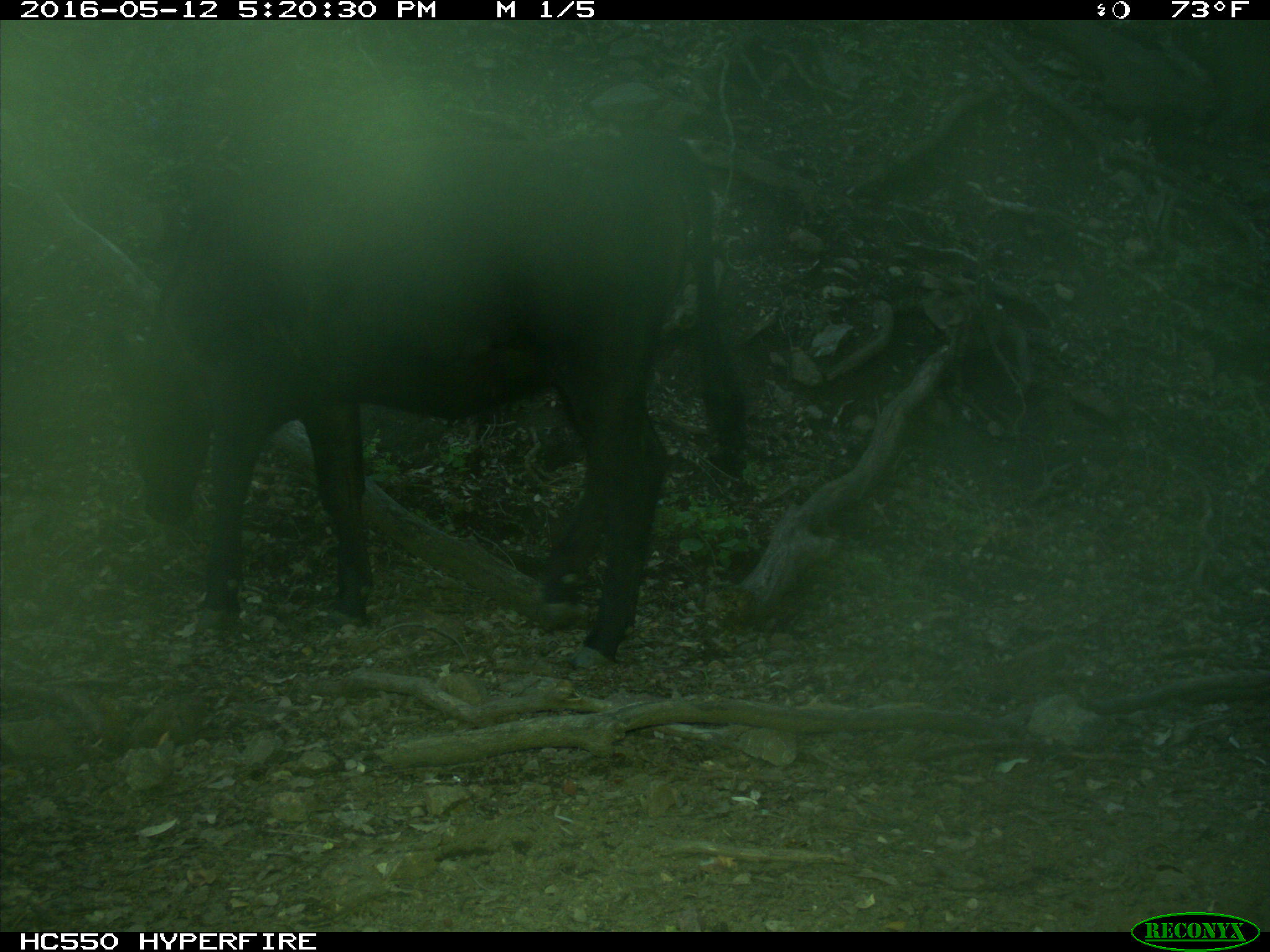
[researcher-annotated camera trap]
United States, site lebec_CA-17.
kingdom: Animalia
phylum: Chordata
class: Mammalia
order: Artiodactyla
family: Bovidae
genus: Bos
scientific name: Bos taurus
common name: domestic cow